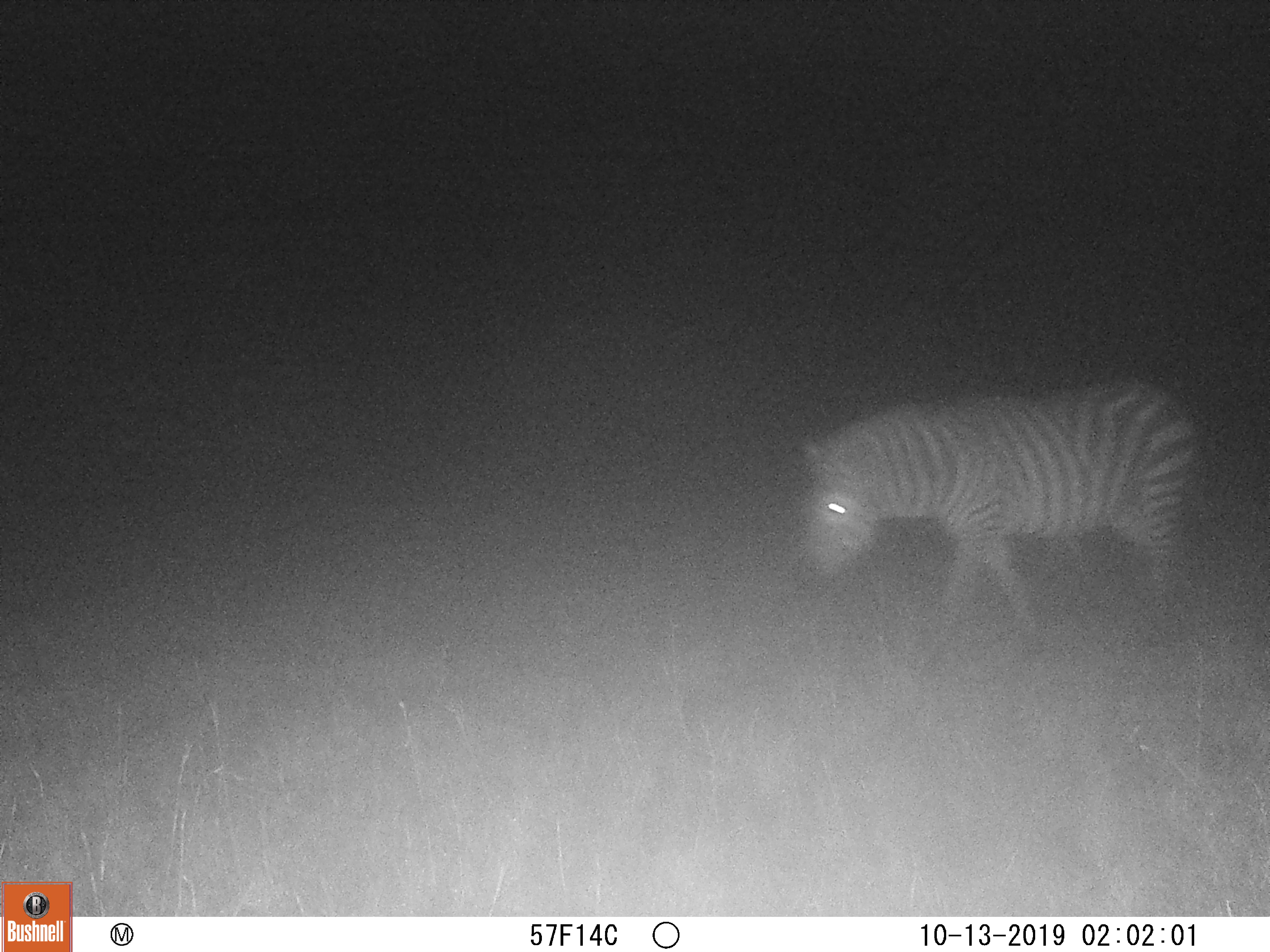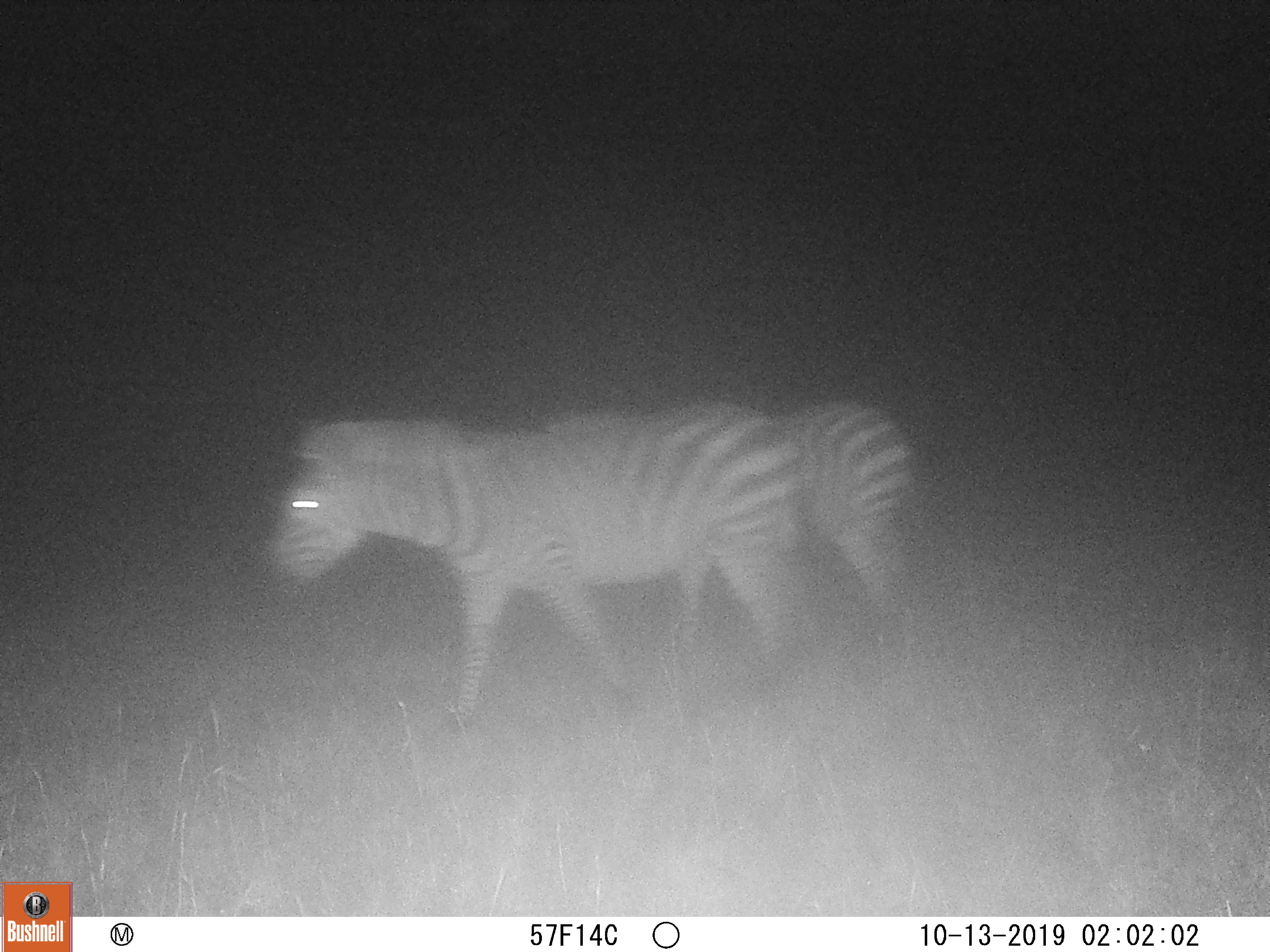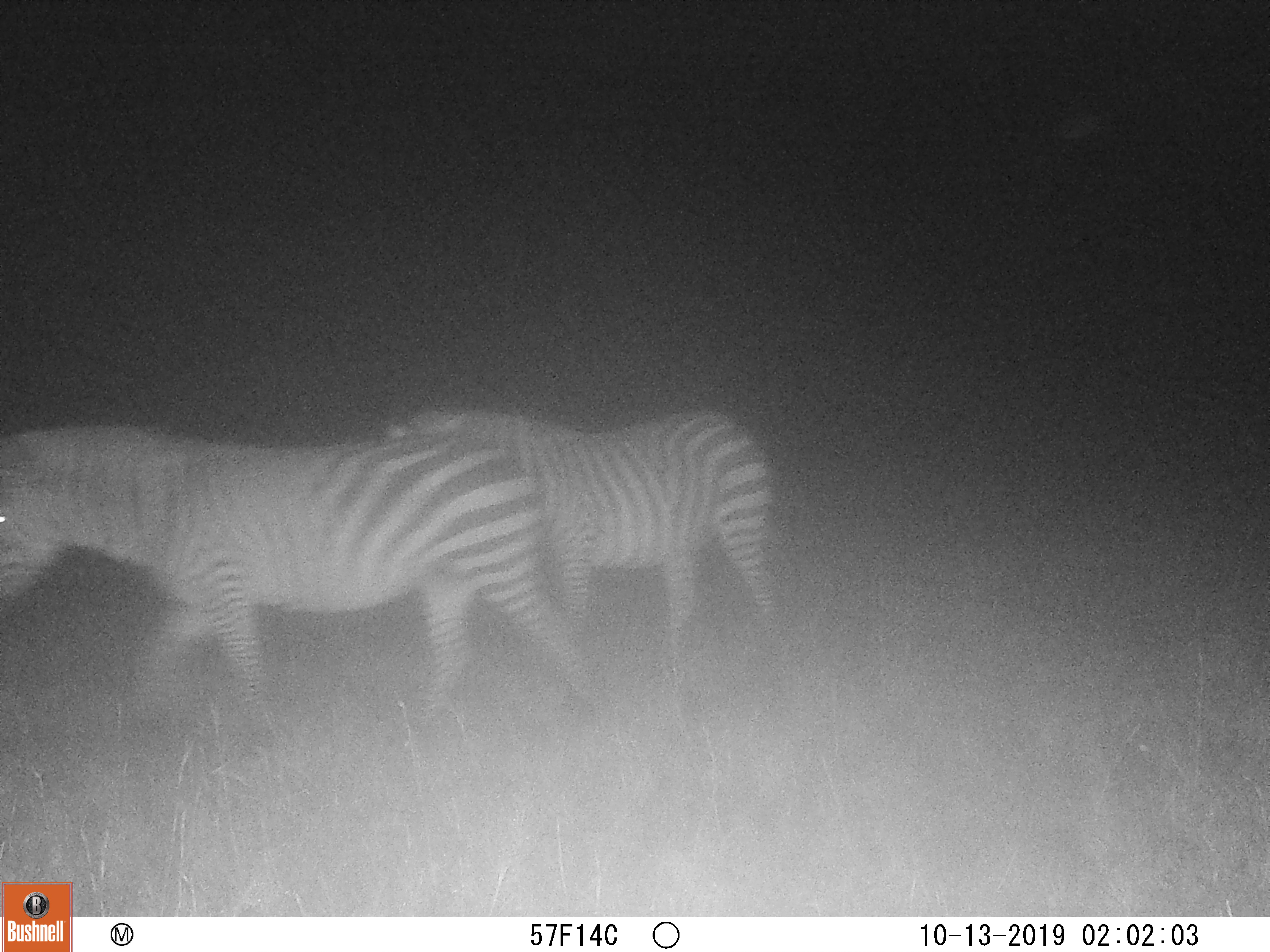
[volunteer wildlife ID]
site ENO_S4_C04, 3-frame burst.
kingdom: Animalia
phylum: Chordata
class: Mammalia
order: Perissodactyla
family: Equidae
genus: Equus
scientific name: Equus quagga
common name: plains zebra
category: zebraplains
Zebraplains (plains zebra) (Equus quagga), count 2. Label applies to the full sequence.